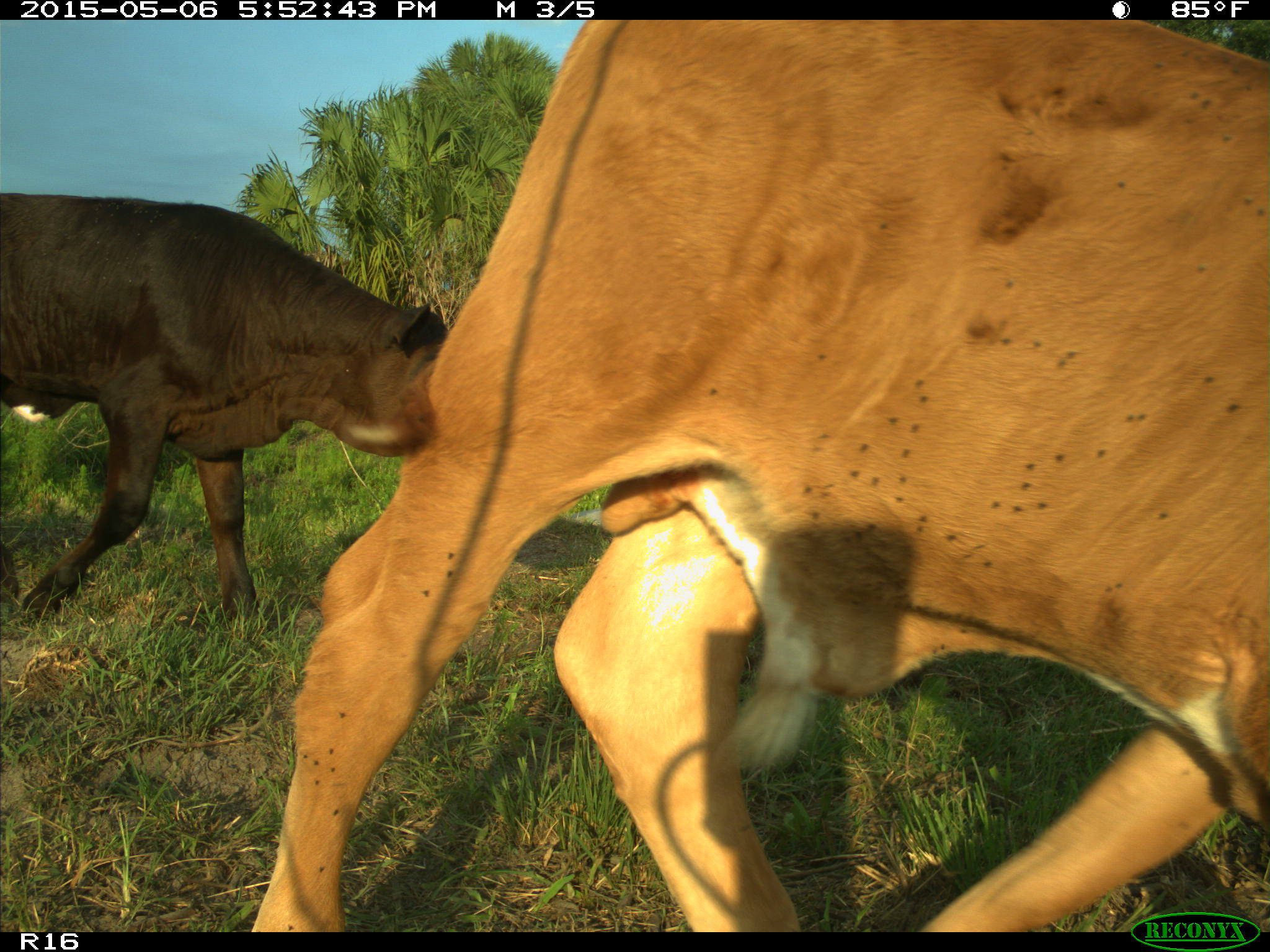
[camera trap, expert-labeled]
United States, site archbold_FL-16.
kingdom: Animalia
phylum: Chordata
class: Mammalia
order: Artiodactyla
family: Bovidae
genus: Bos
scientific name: Bos taurus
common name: domestic cow